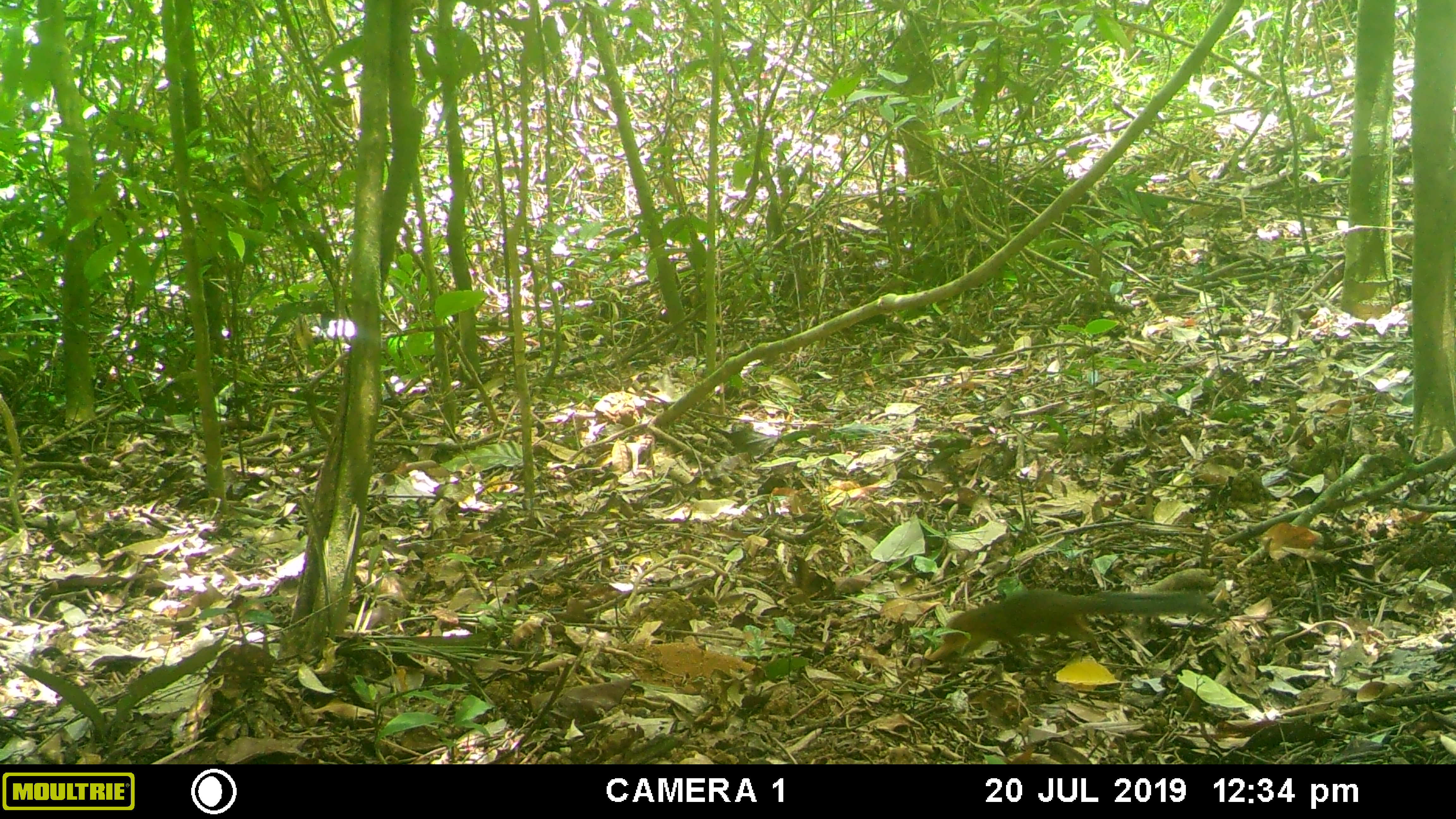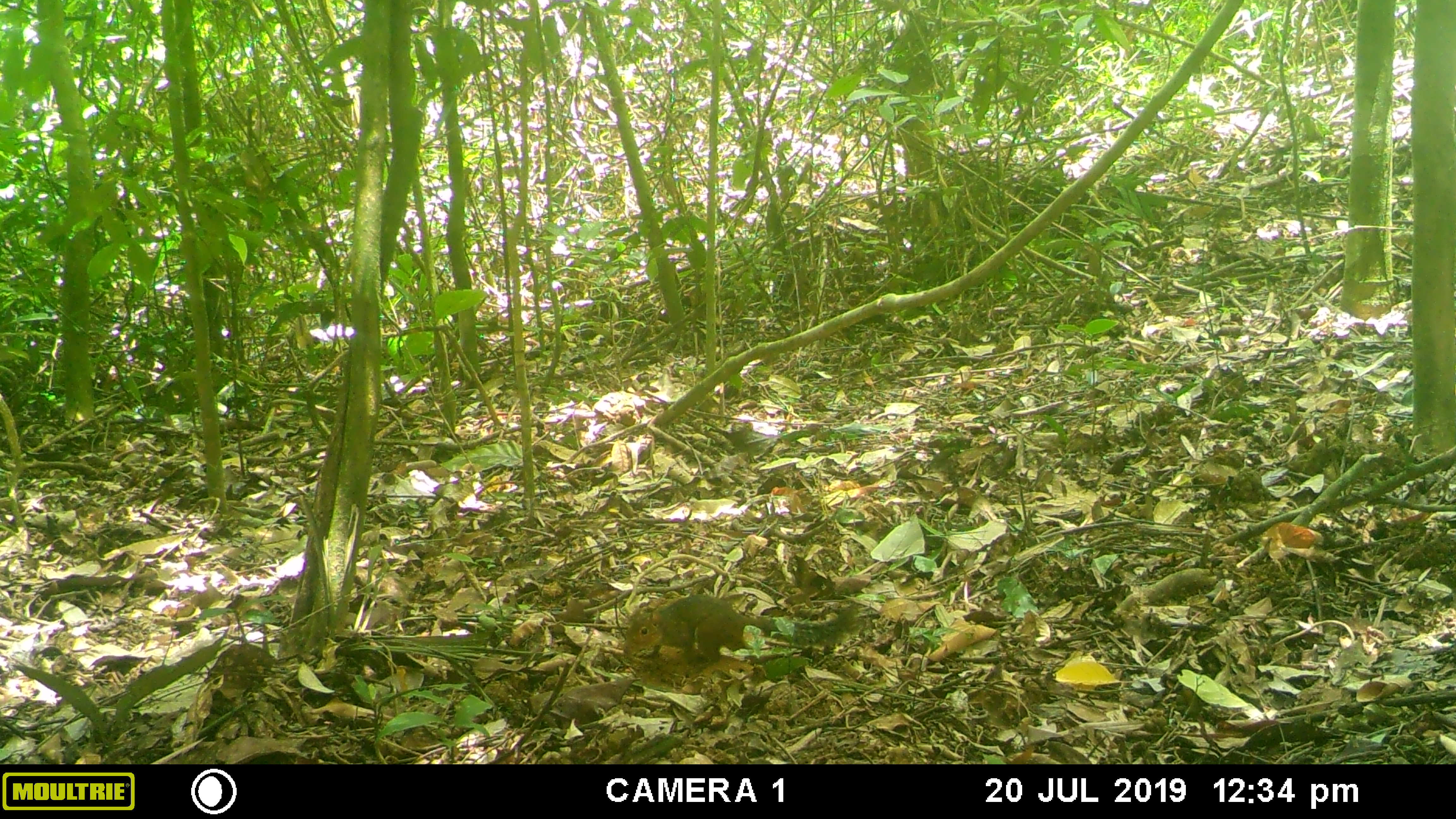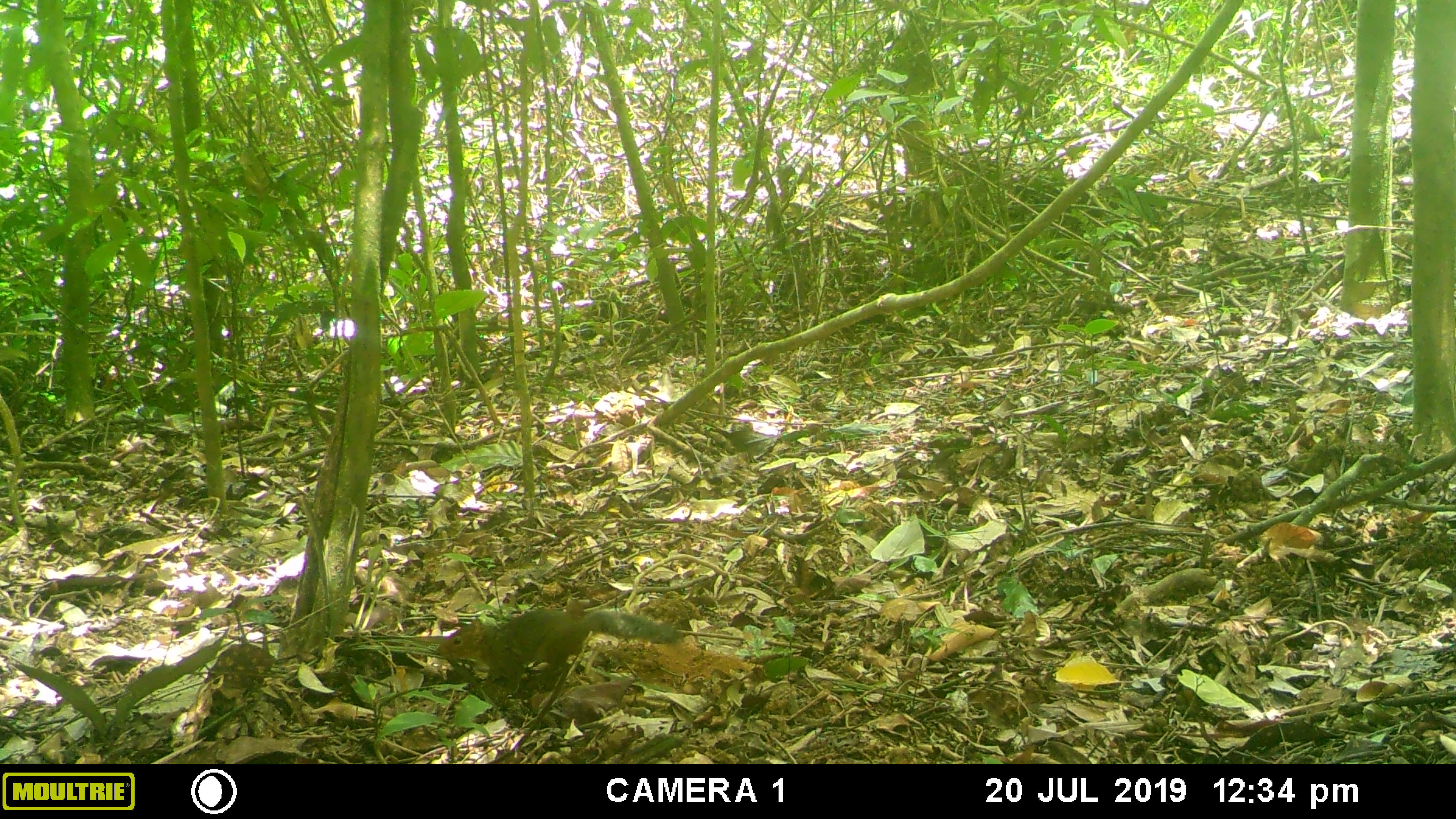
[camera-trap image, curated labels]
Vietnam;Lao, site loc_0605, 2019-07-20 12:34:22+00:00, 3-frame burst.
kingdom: Animalia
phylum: Chordata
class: Mammalia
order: Rodentia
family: Sciuridae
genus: Dremomys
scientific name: Dremomys rufigenis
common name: red-cheeked squirrel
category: red cheeked squirrel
Red cheeked squirrel (red-cheeked squirrel) (Dremomys rufigenis). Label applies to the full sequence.